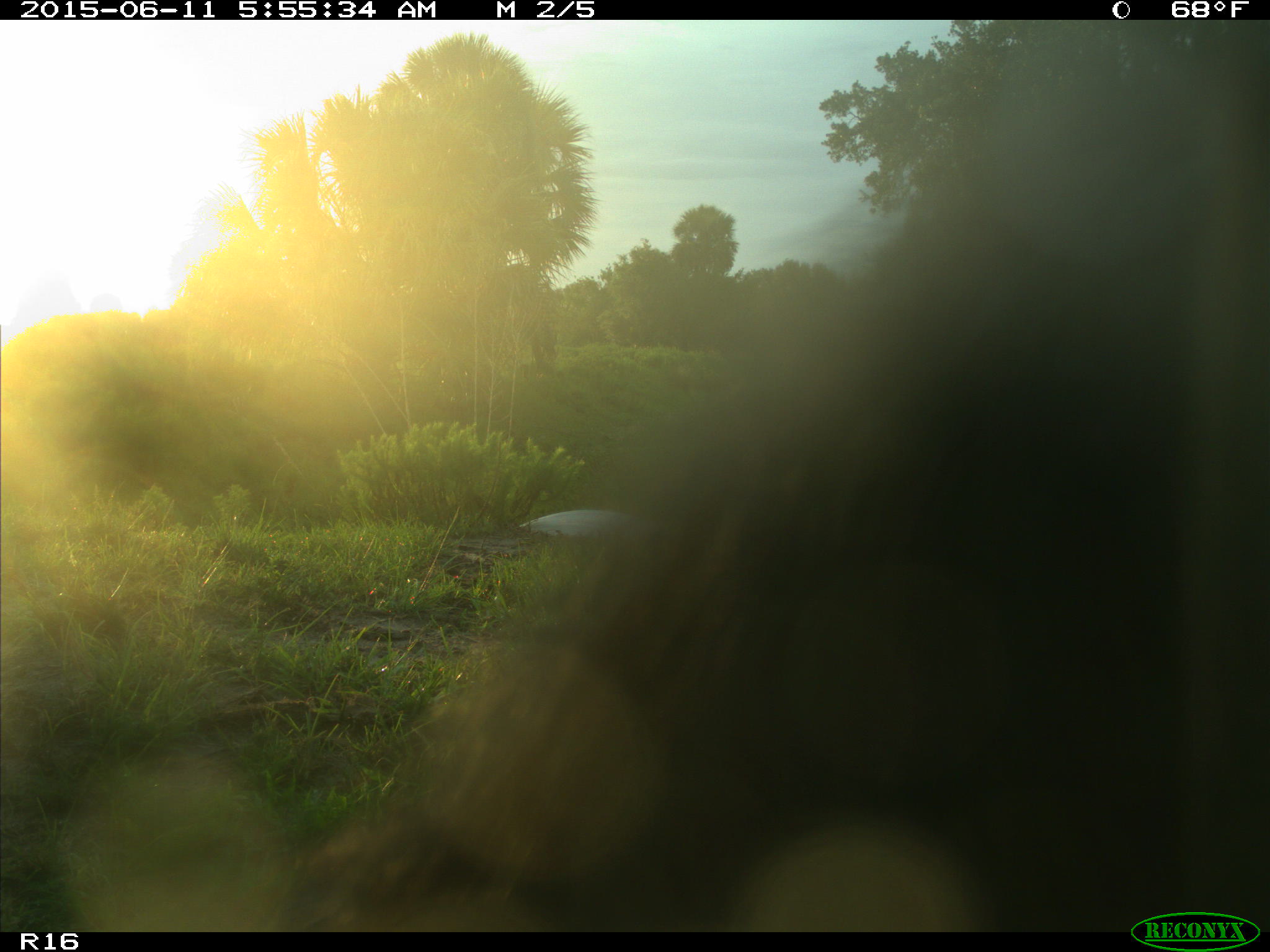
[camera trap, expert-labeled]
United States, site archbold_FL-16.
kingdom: Animalia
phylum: Chordata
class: Mammalia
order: Artiodactyla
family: Bovidae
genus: Bos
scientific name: Bos taurus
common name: domestic cow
Bos taurus (domestic cow).